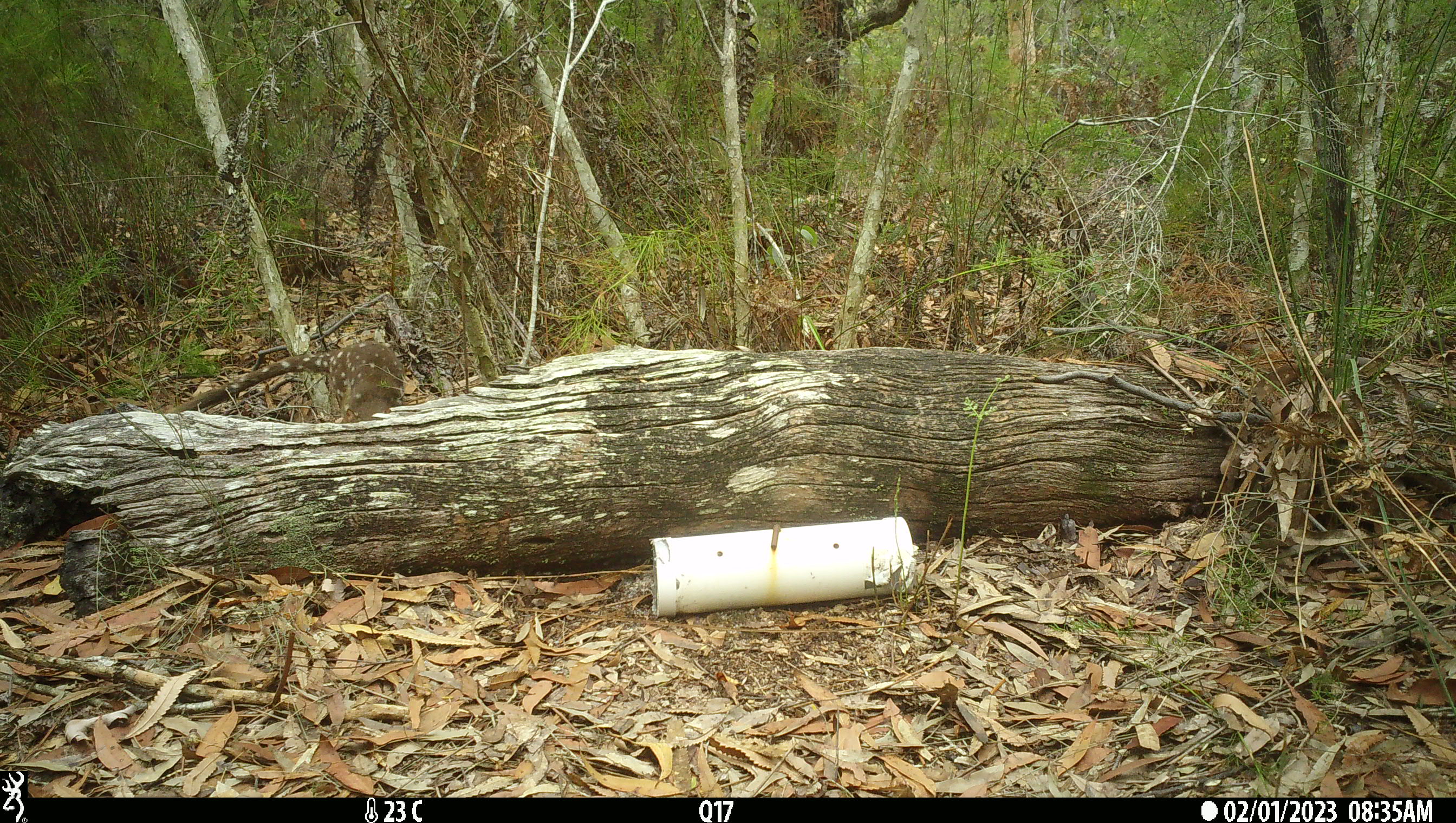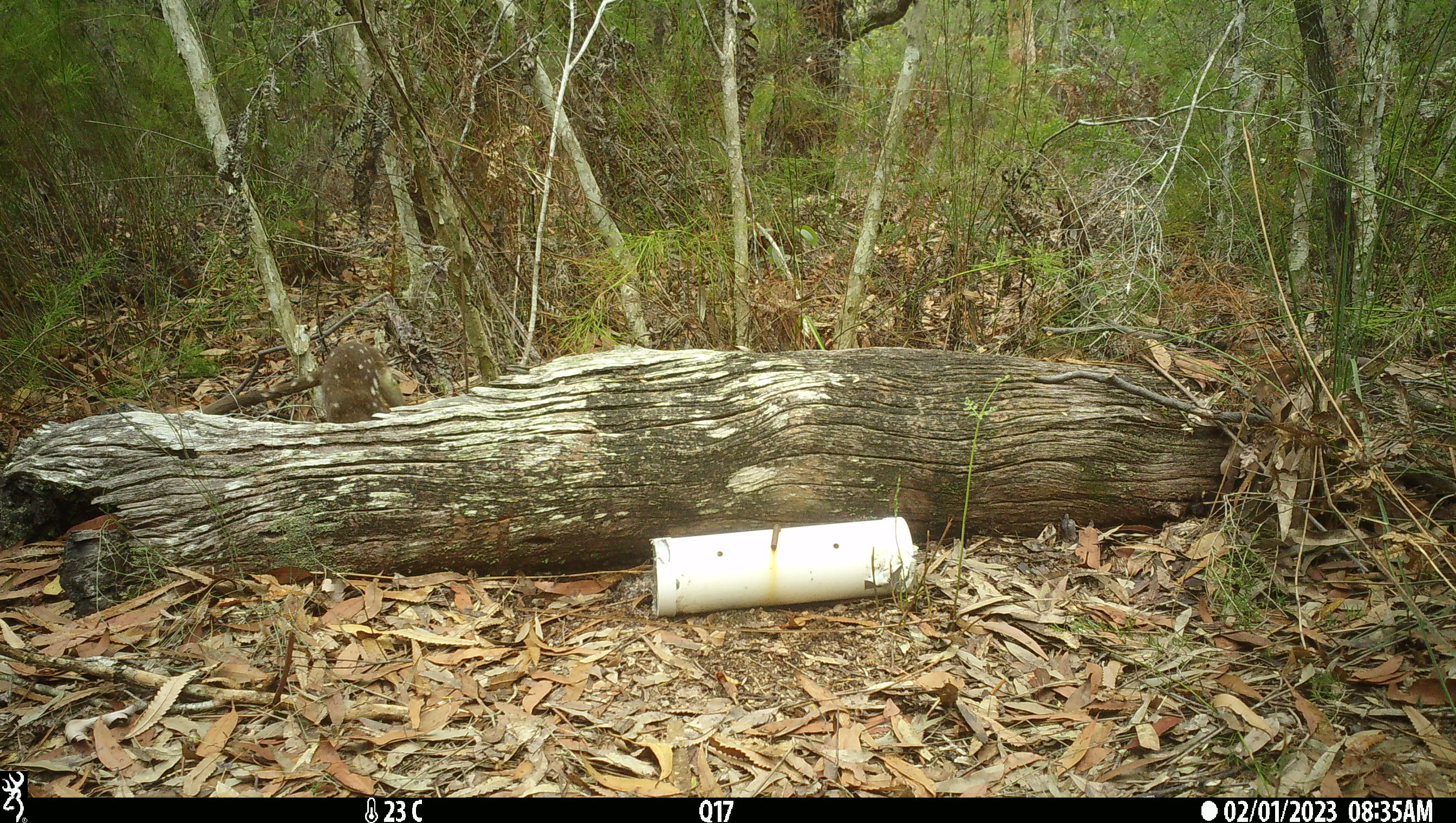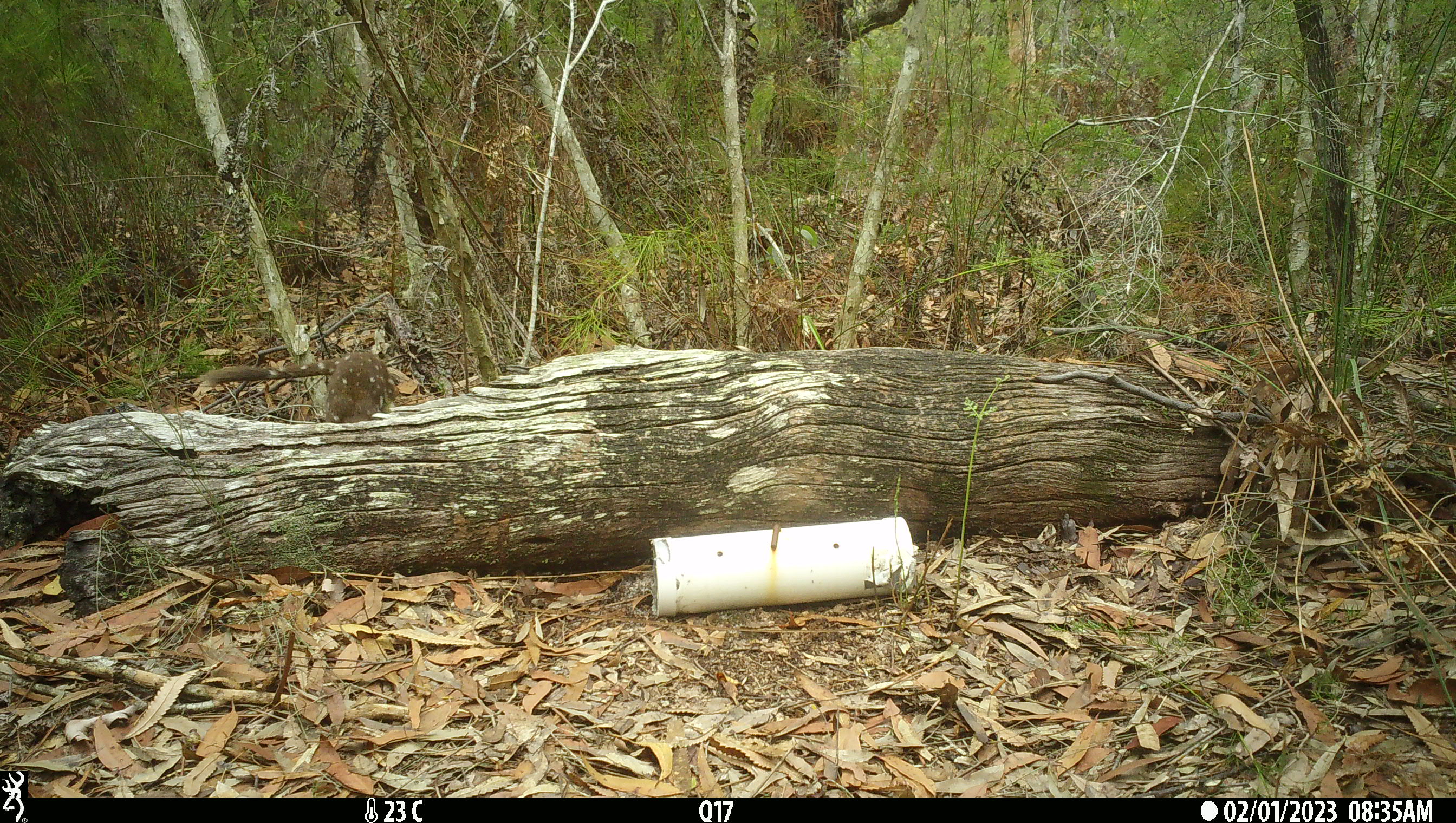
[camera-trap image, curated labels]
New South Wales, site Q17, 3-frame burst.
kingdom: Animalia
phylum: Chordata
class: Mammalia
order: Dasyuromorphia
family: Dasyuridae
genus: Dasyurus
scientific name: Dasyurus maculatus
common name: spotted-tailed quoll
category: quoll